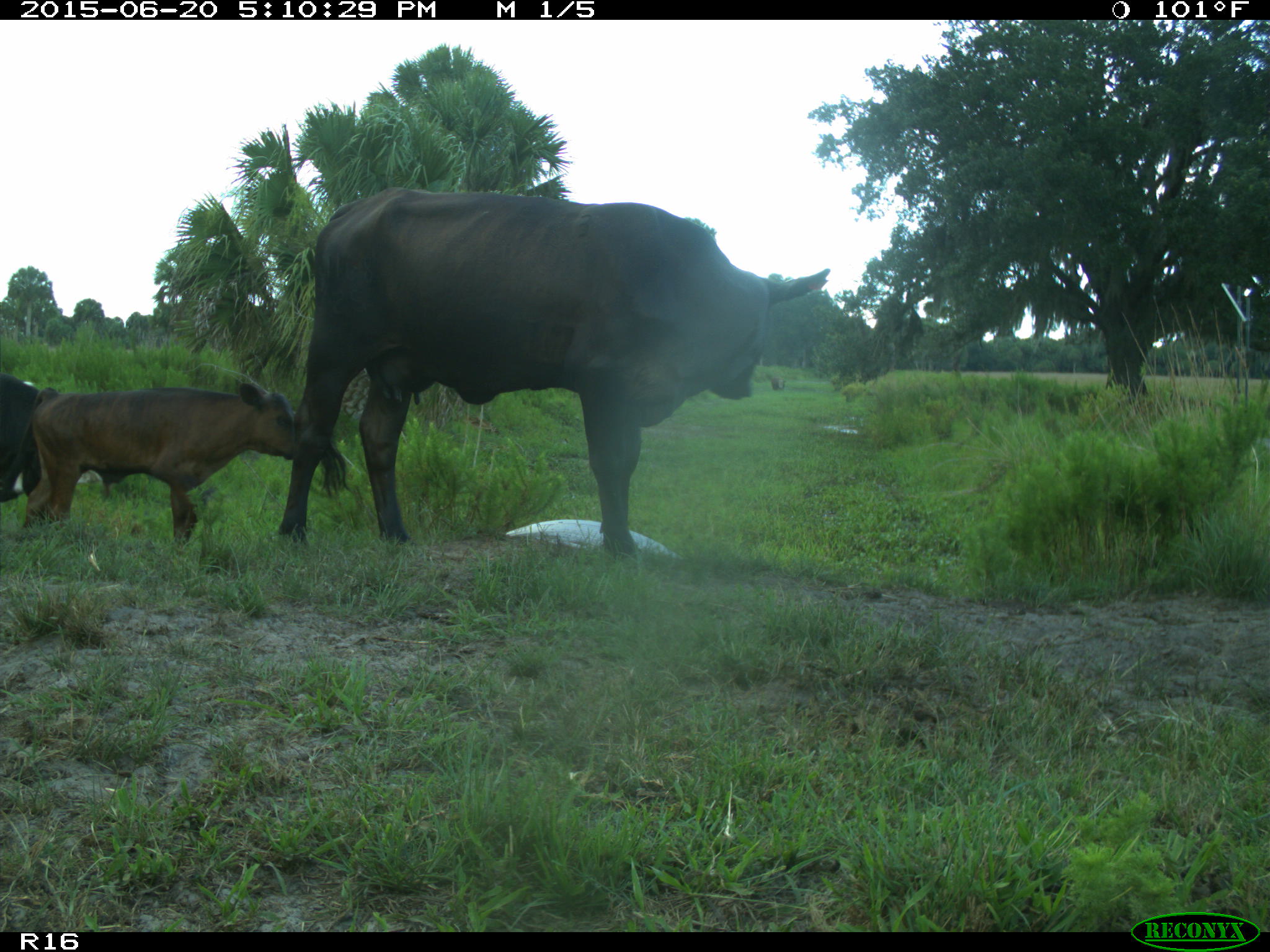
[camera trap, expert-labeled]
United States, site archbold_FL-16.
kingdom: Animalia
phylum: Chordata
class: Mammalia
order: Artiodactyla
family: Bovidae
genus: Bos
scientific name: Bos taurus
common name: domestic cow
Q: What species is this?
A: Bos taurus (domestic cow).